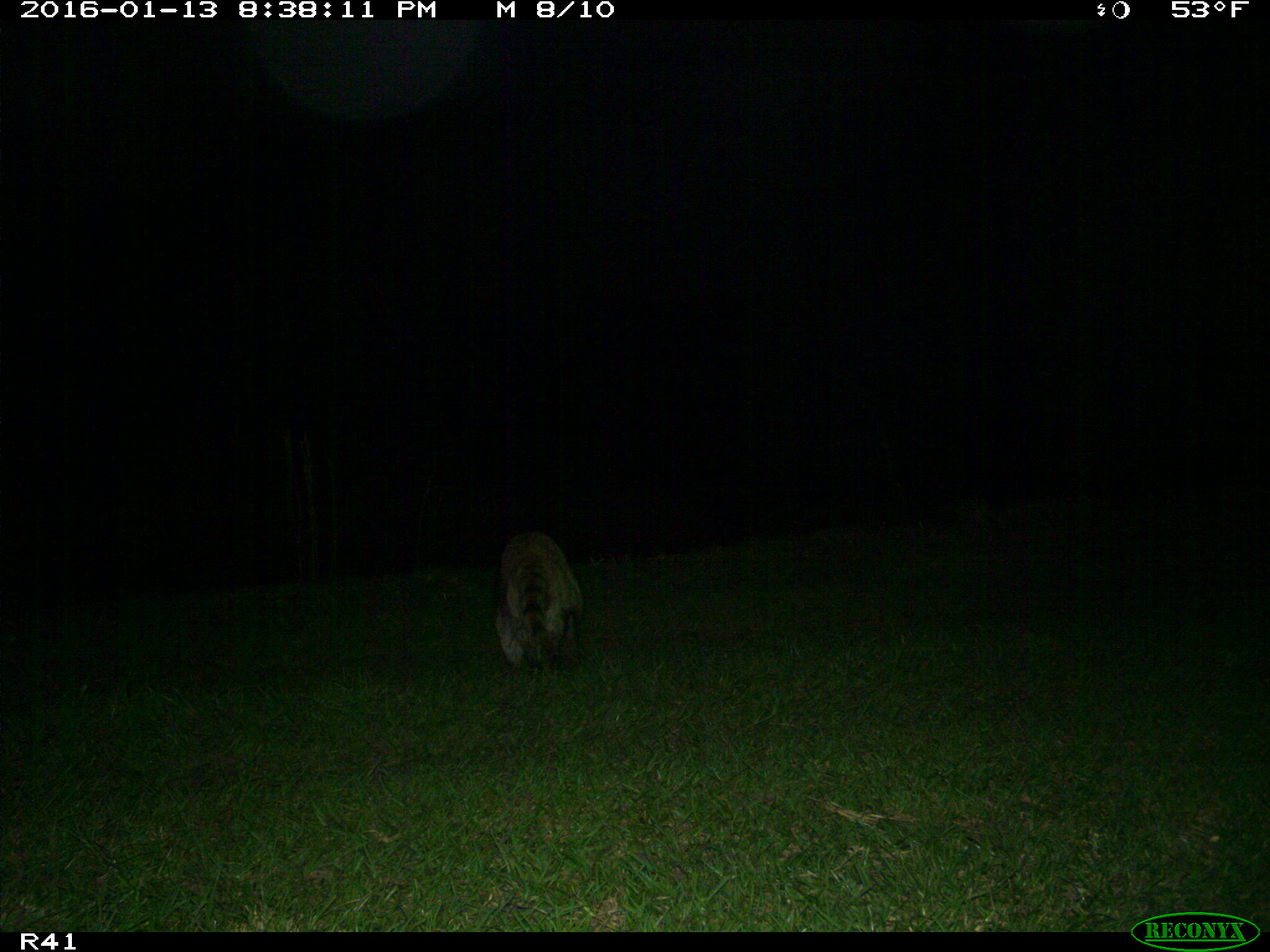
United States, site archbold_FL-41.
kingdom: Animalia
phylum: Chordata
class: Mammalia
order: Carnivora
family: Procyonidae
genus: Procyon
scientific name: Procyon lotor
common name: common raccoon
Procyon lotor (common raccoon).